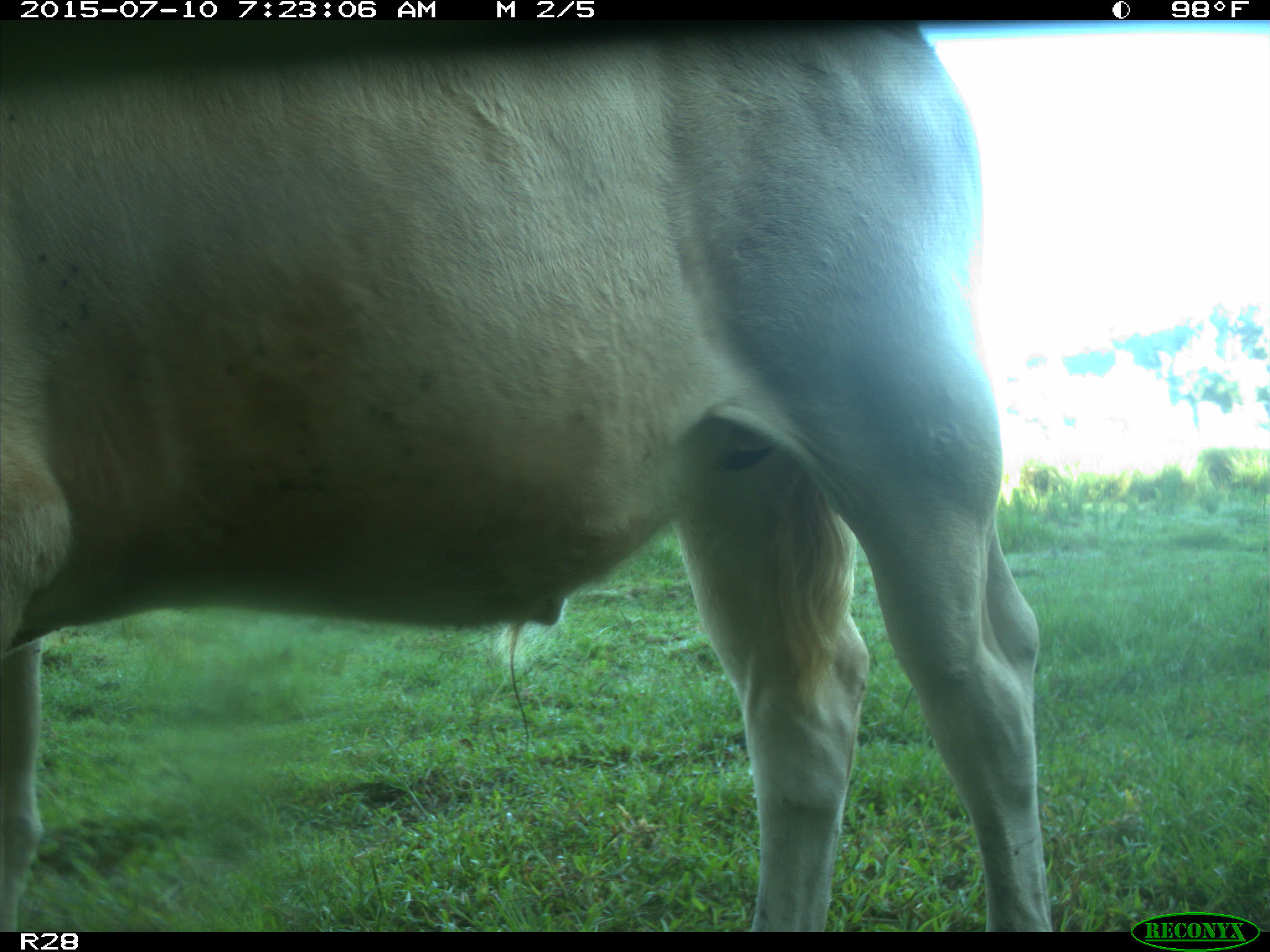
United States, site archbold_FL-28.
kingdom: Animalia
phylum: Chordata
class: Mammalia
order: Artiodactyla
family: Bovidae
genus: Bos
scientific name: Bos taurus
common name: domestic cow